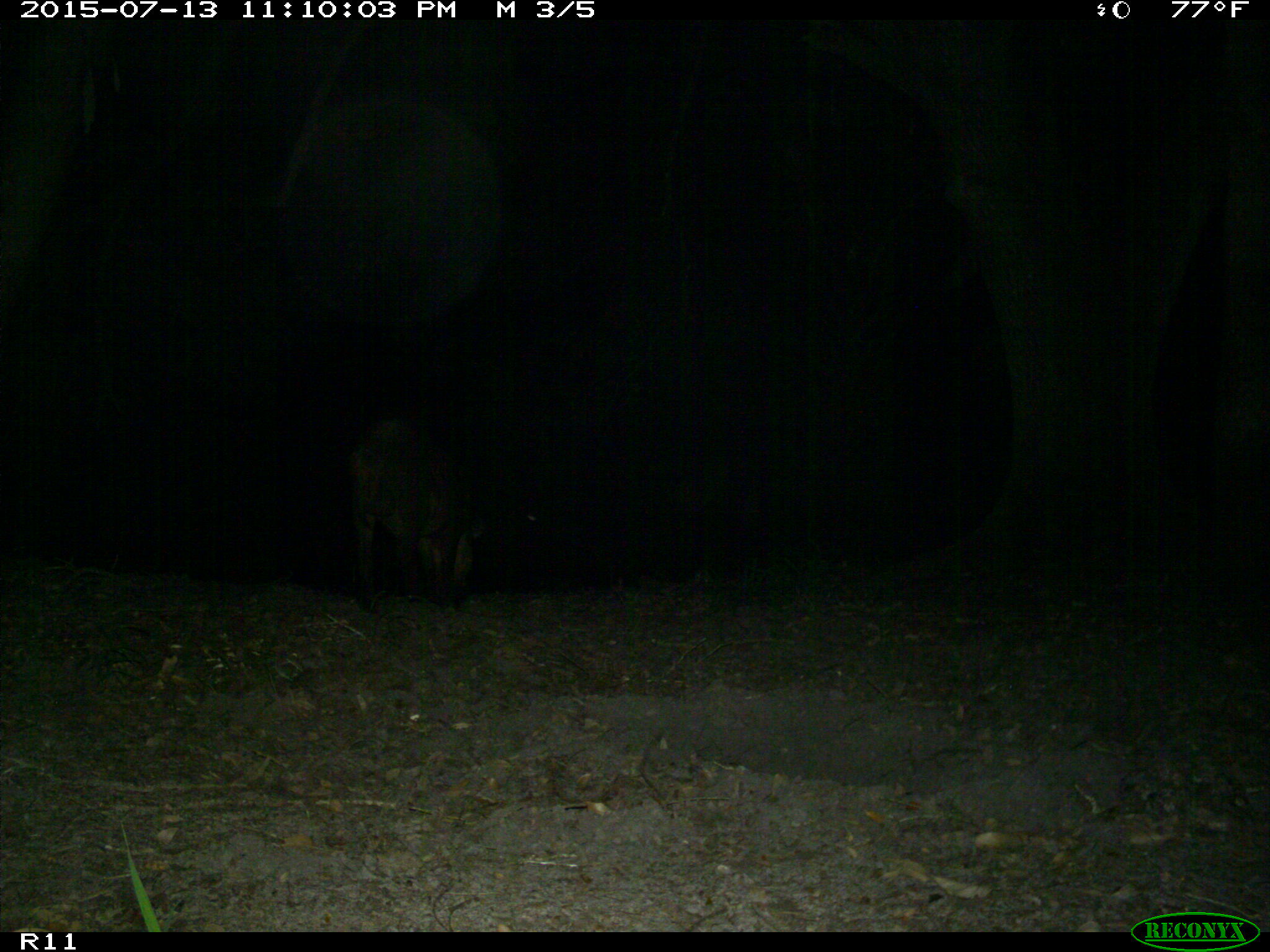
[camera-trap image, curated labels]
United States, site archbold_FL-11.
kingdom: Animalia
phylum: Chordata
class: Mammalia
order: Artiodactyla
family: Suidae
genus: Sus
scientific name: Sus scrofa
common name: wild boar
Sus scrofa (wild boar).